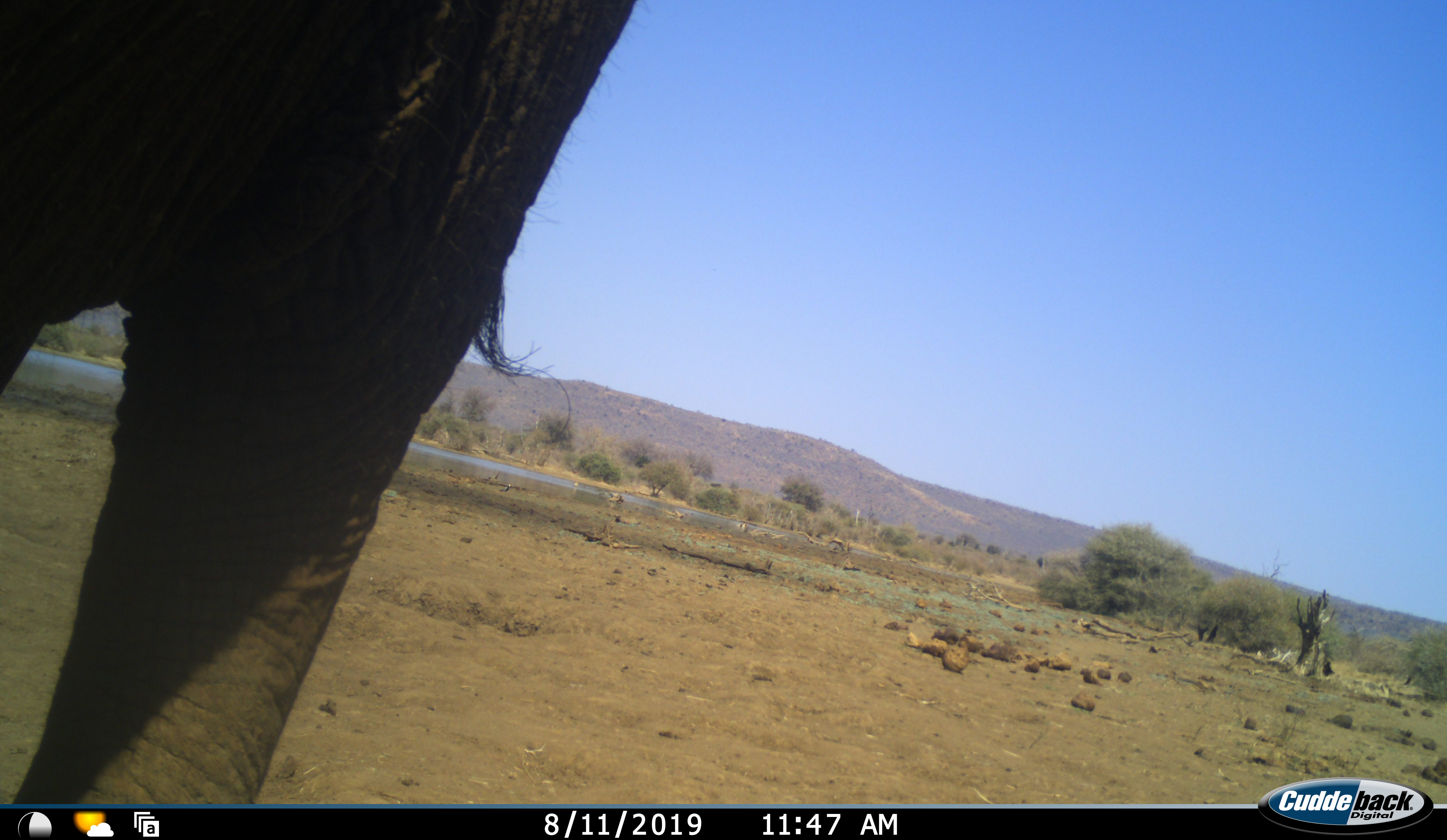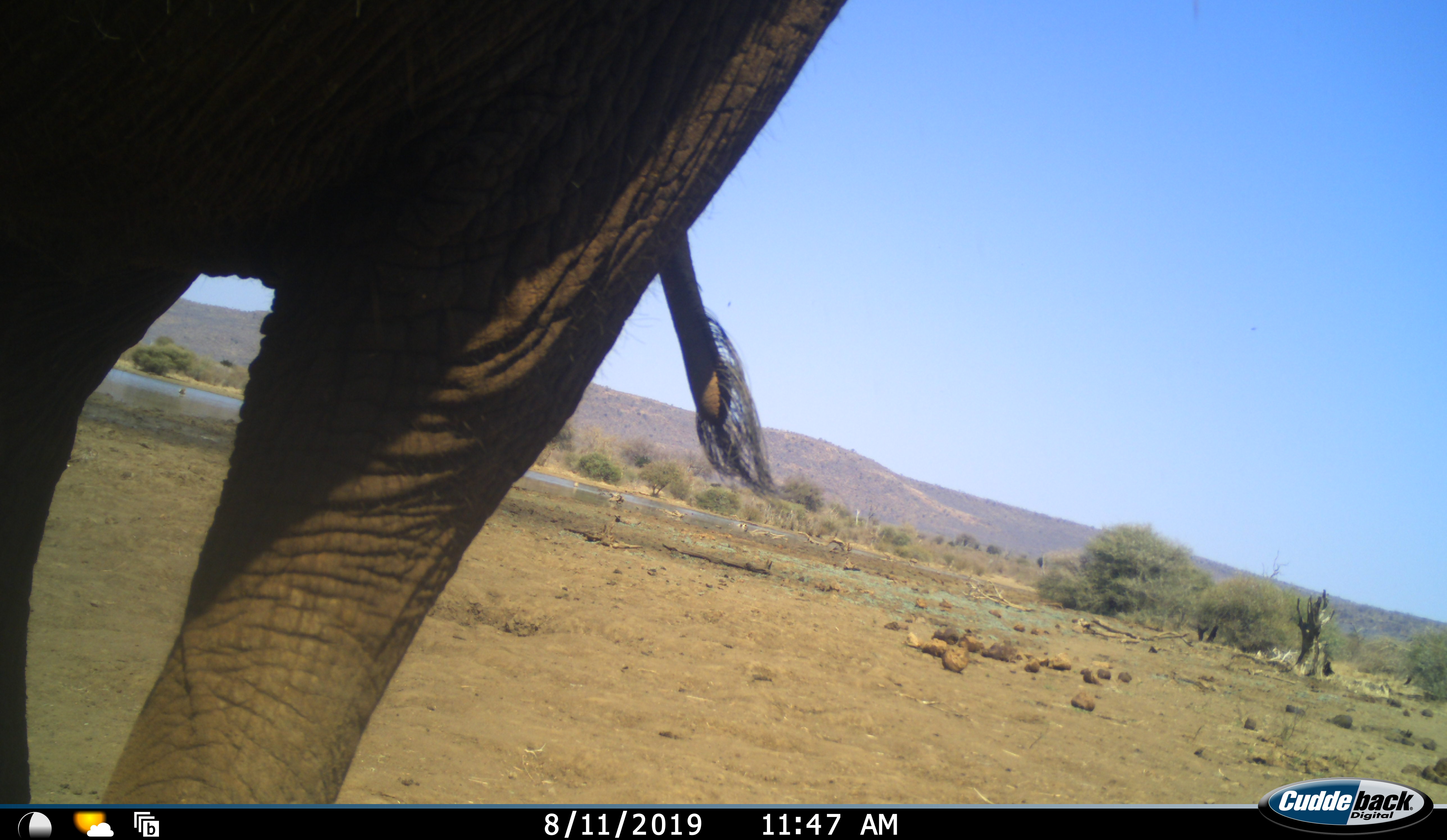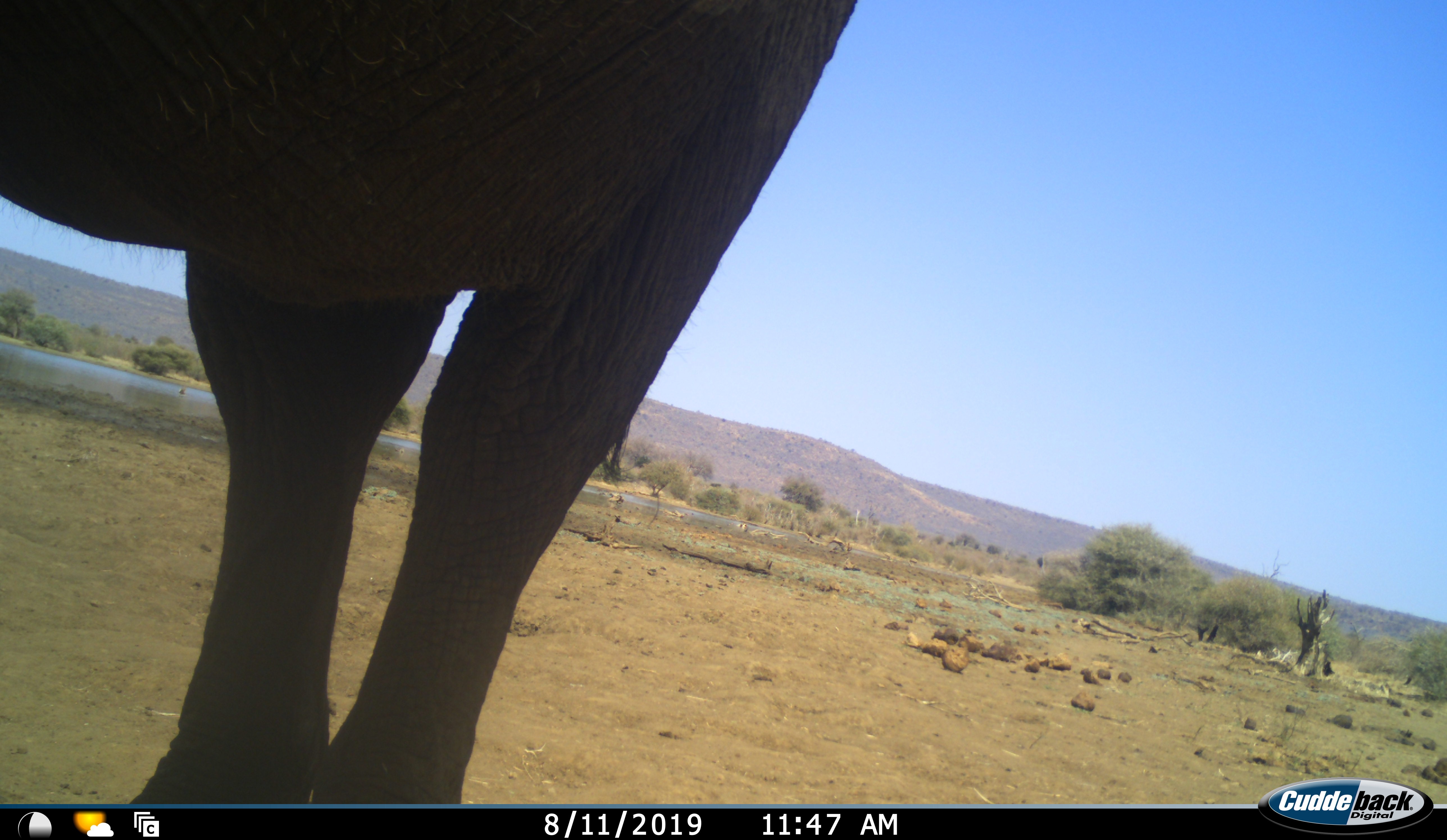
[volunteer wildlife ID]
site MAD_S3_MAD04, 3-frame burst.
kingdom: Animalia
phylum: Chordata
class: Mammalia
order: Proboscidea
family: Elephantidae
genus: Loxodonta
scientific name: Loxodonta africana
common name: african bush elephant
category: elephant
Elephant (african bush elephant) (Loxodonta africana), count 1. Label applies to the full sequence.